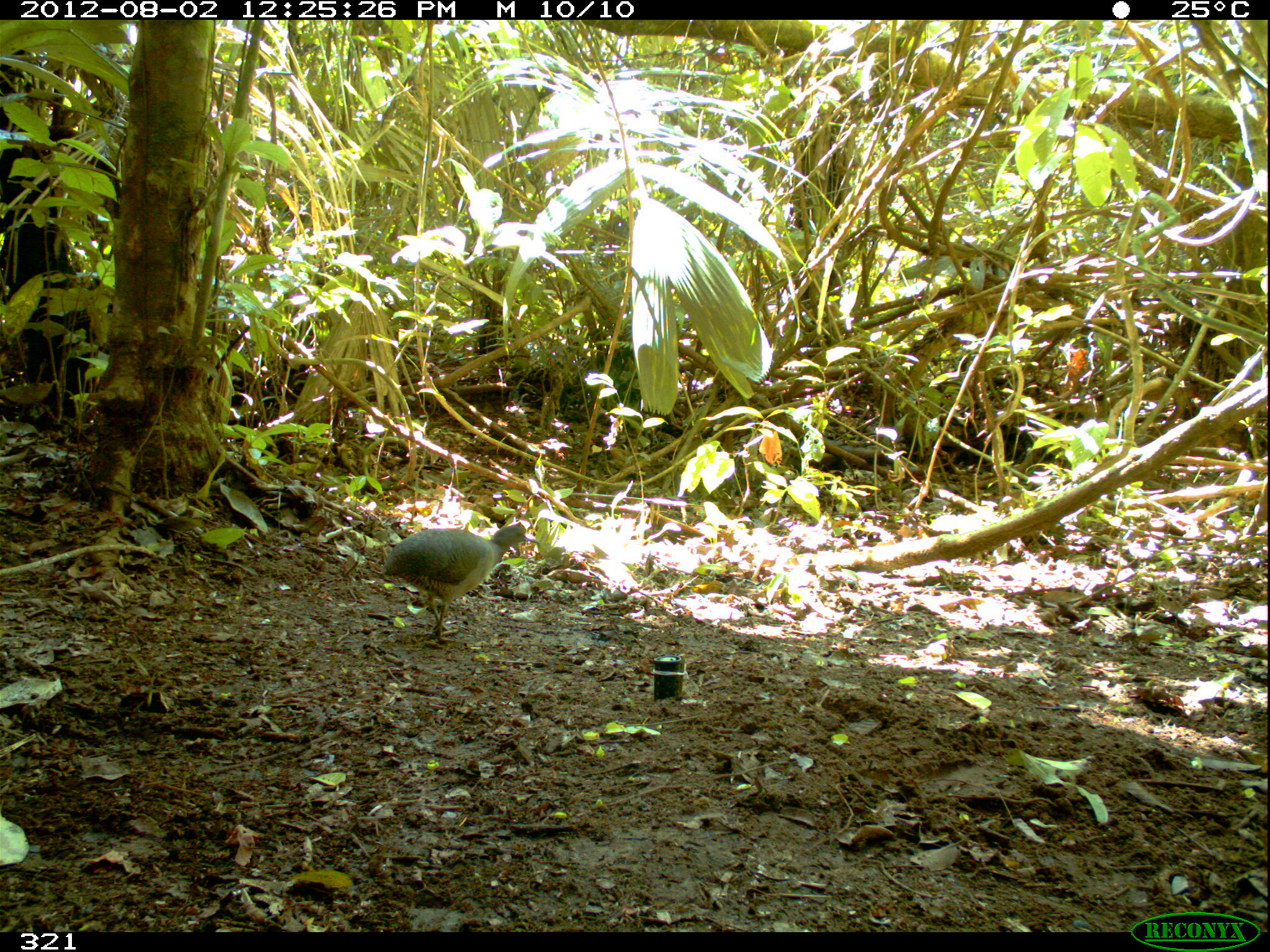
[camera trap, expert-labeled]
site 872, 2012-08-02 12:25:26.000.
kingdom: Animalia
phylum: Chordata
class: Aves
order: Galliformes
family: Phasianidae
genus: Alectoris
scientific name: Alectoris rufa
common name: red-legged partridge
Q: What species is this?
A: Alectoris rufa (red-legged partridge).